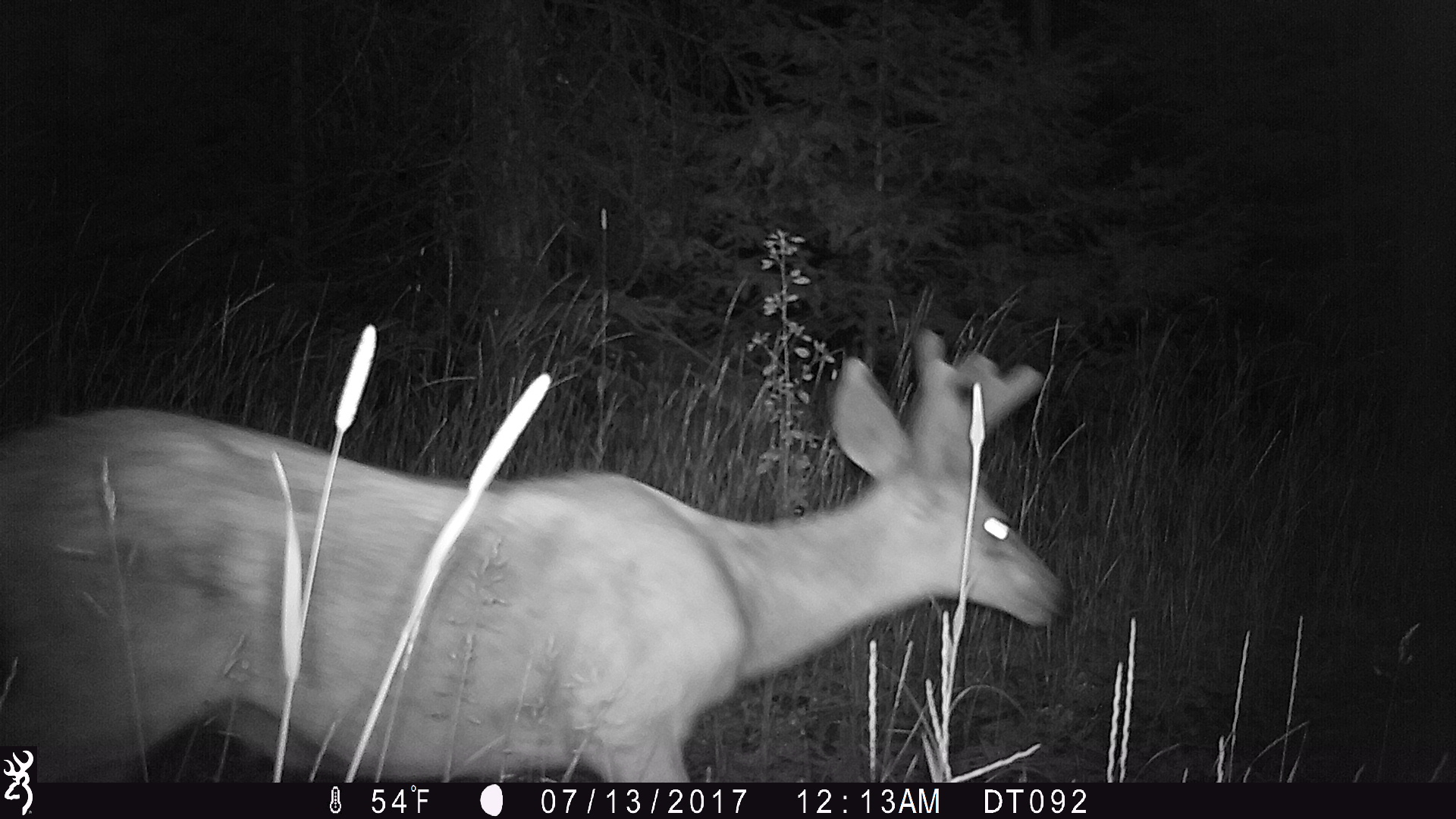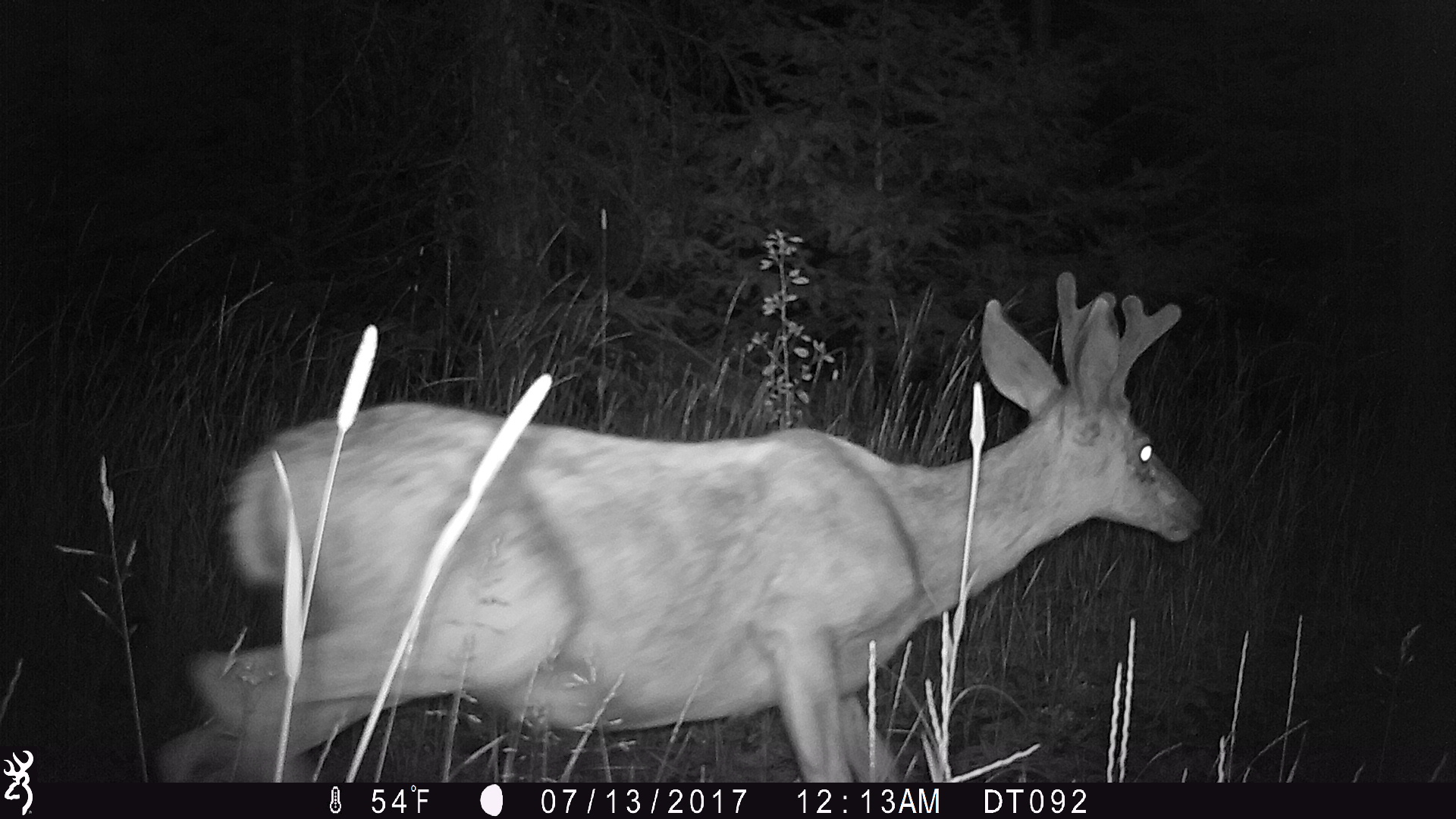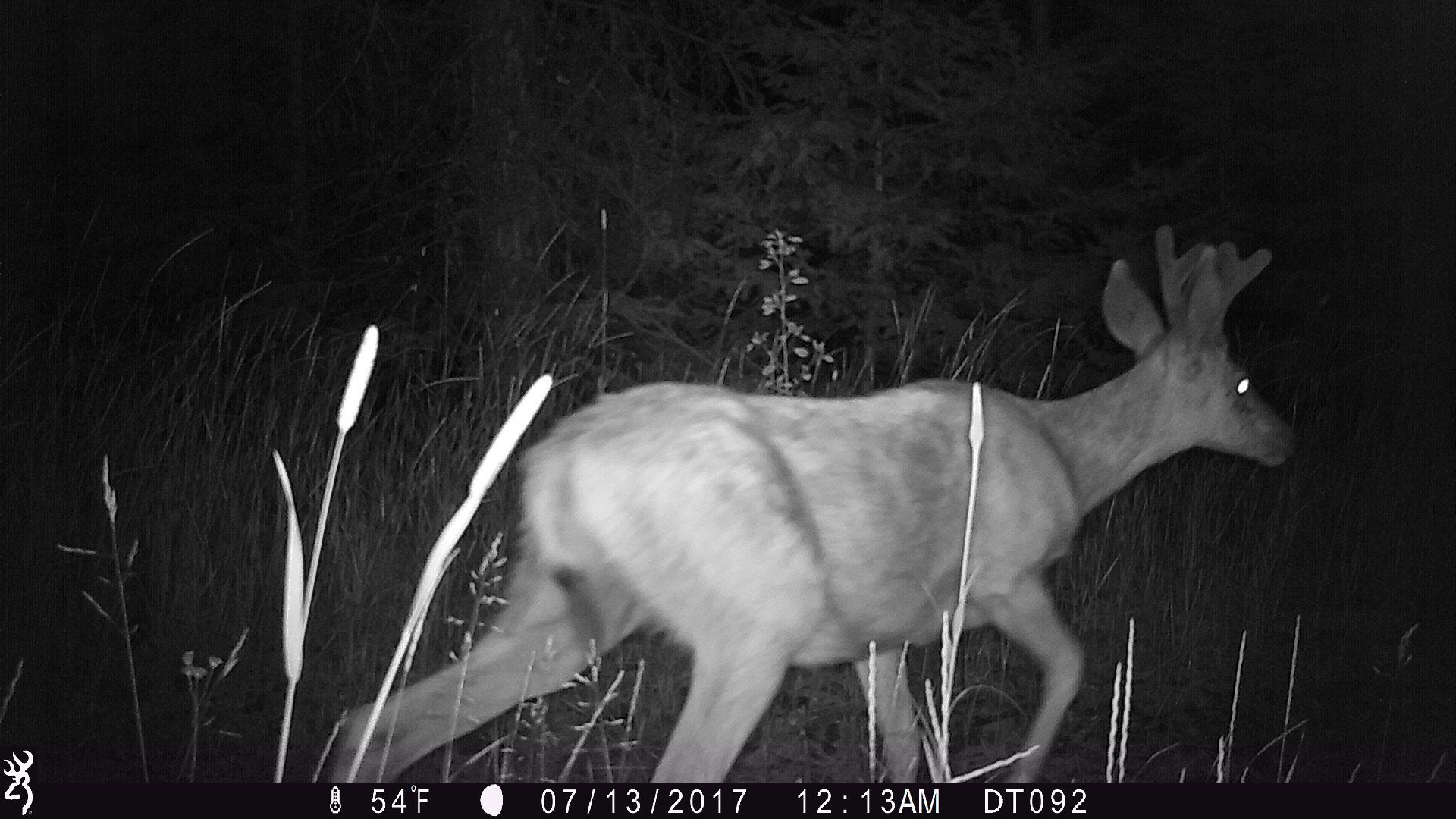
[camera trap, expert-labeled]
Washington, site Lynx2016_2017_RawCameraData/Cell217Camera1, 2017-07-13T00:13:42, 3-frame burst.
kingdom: Animalia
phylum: Chordata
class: Mammalia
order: Artiodactyla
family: Cervidae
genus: Odocoileus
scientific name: Odocoileus hemionus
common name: mule deer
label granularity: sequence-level